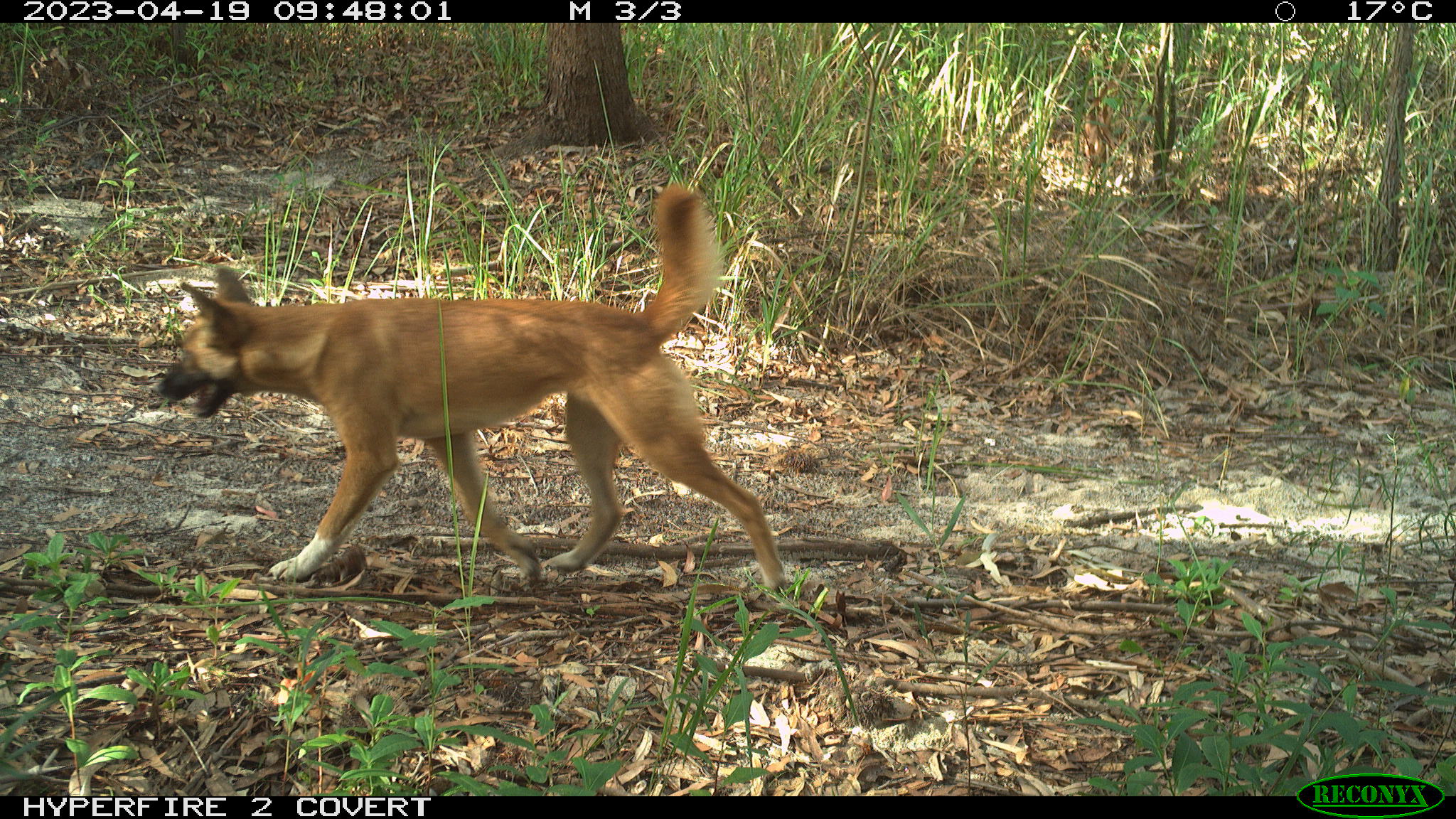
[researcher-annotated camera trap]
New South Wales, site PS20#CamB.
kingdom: Animalia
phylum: Chordata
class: Mammalia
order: Carnivora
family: Canidae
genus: Canis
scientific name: Canis familiaris dingo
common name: dingo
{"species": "dingo (Canis familiaris dingo)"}